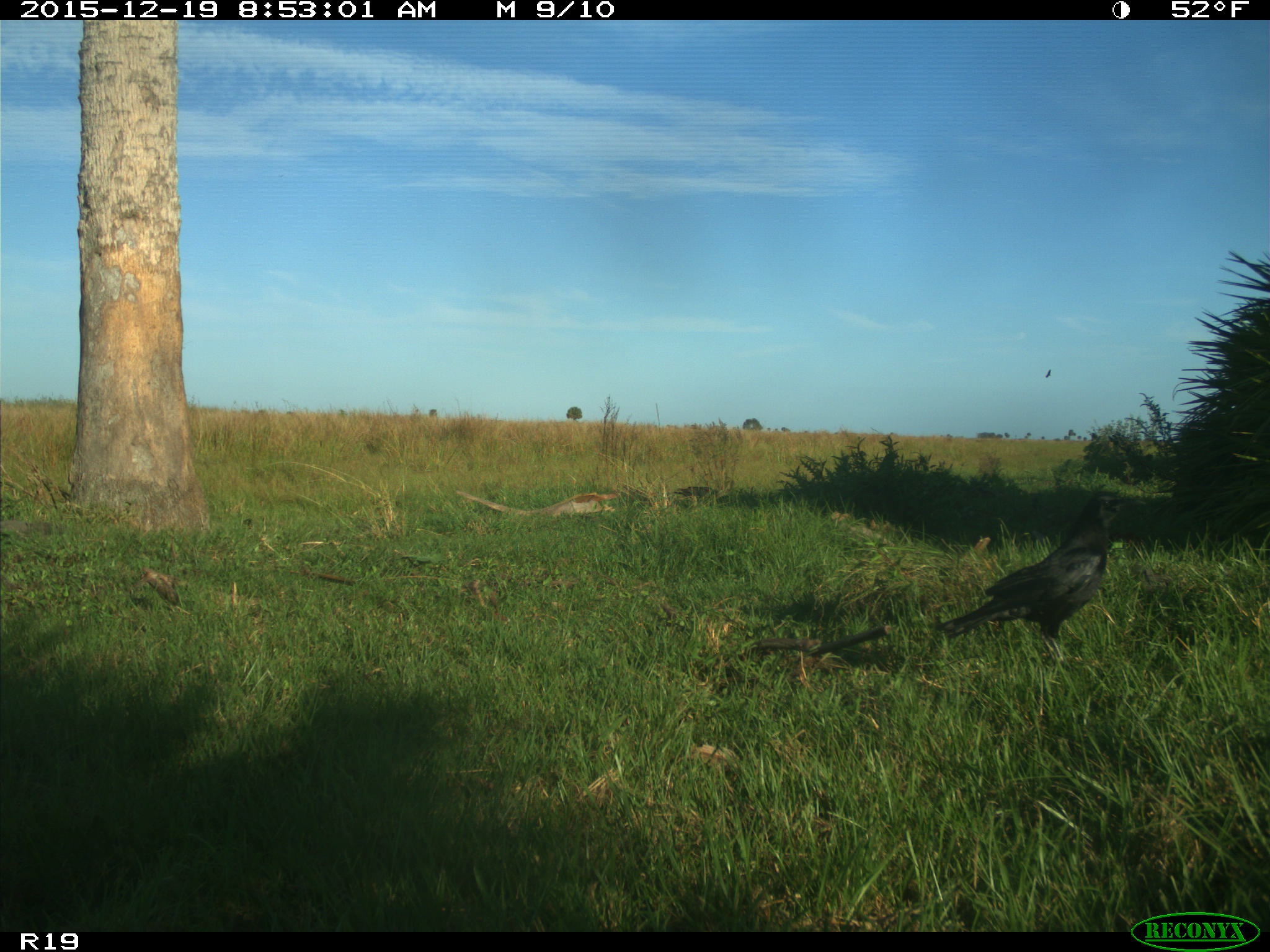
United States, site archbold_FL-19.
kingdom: Animalia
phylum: Chordata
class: Aves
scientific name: Aves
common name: birds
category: unidentified bird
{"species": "unidentified bird (birds) (Aves)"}